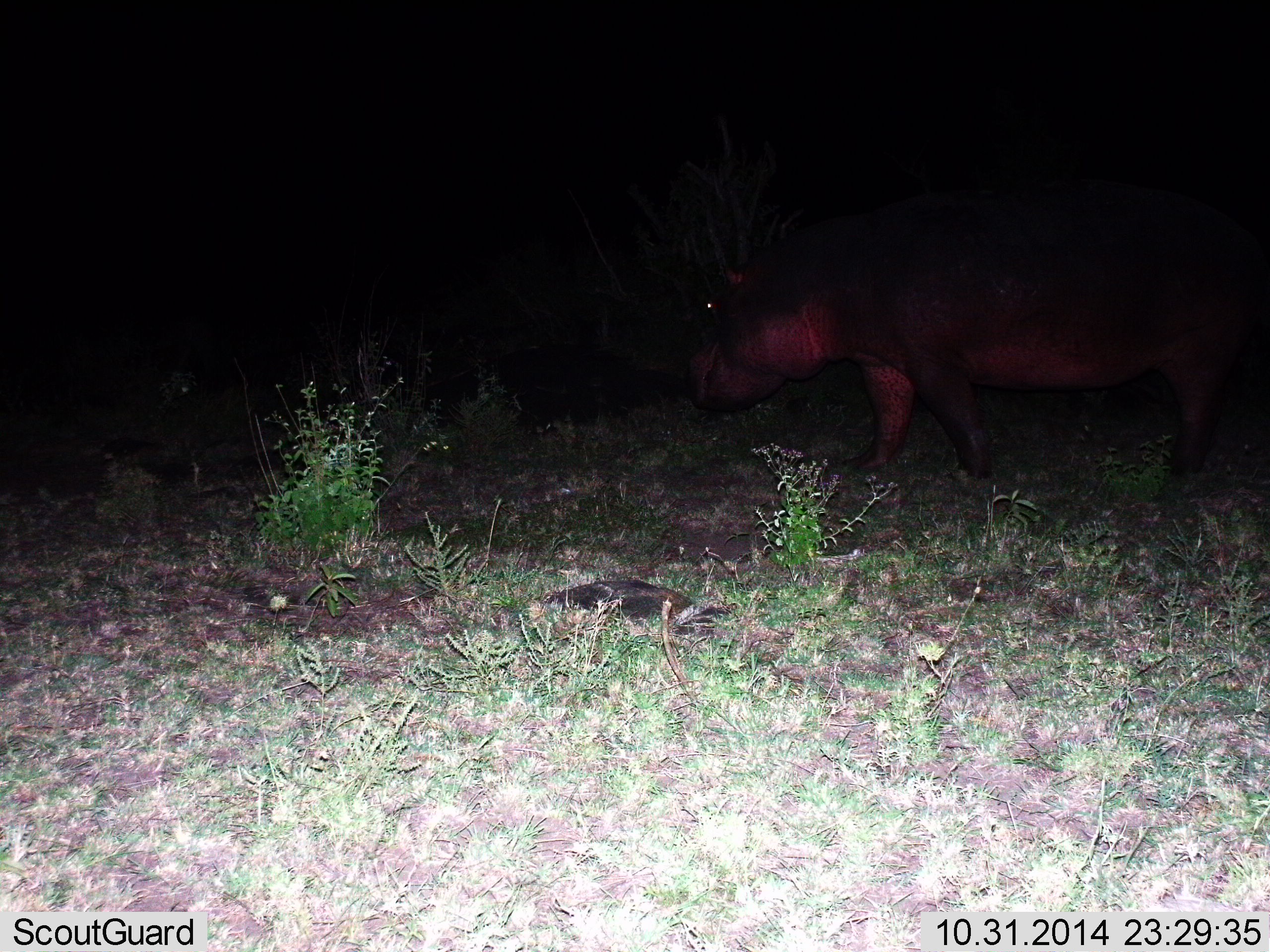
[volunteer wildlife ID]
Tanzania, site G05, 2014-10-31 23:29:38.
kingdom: Animalia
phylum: Chordata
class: Mammalia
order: Artiodactyla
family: Hippopotamidae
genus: Hippopotamus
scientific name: Hippopotamus amphibius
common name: hippopotamus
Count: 1.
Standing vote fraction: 40%.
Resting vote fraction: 0%.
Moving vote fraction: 60%.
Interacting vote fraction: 0%.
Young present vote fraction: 0%.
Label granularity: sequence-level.